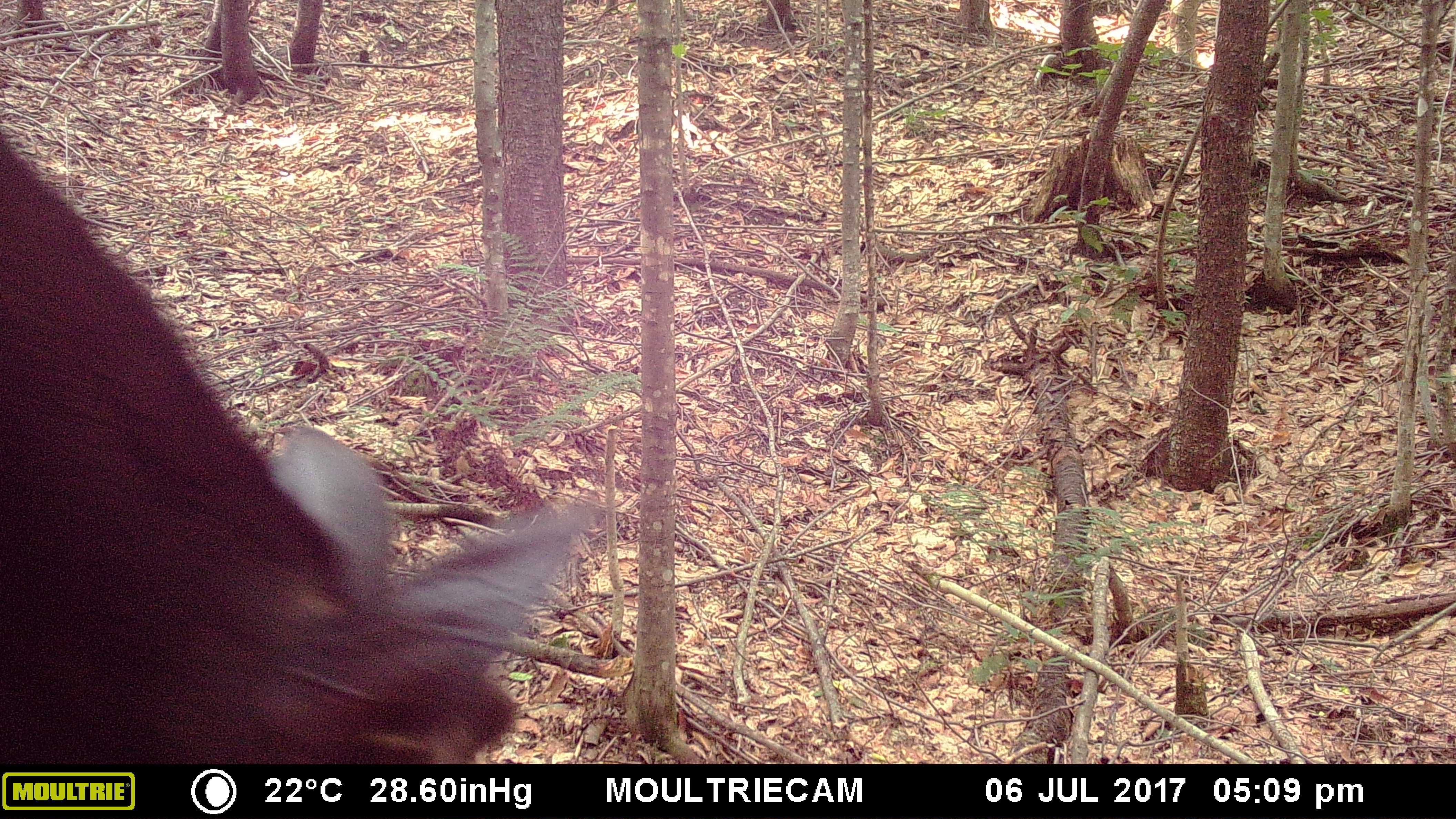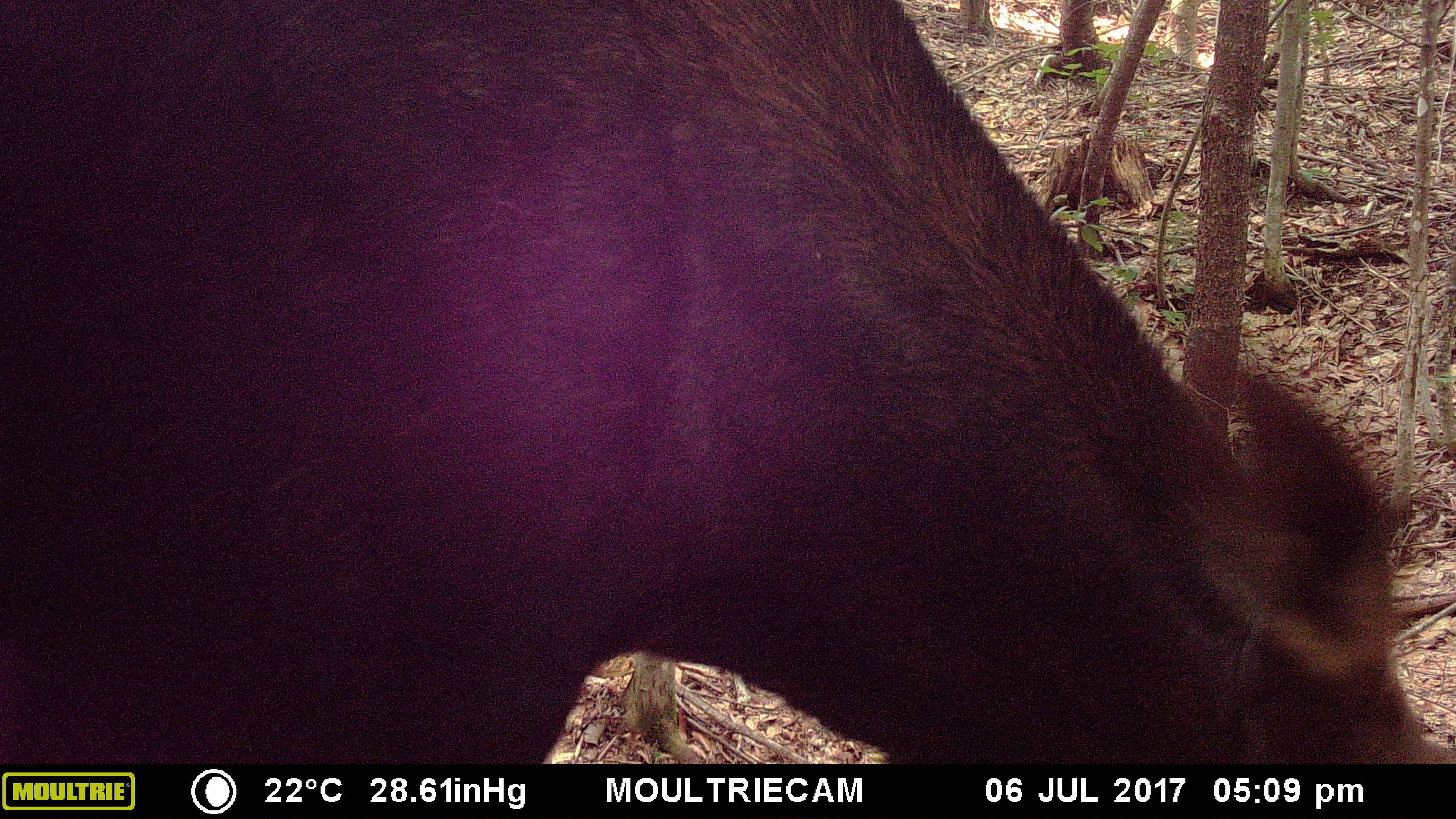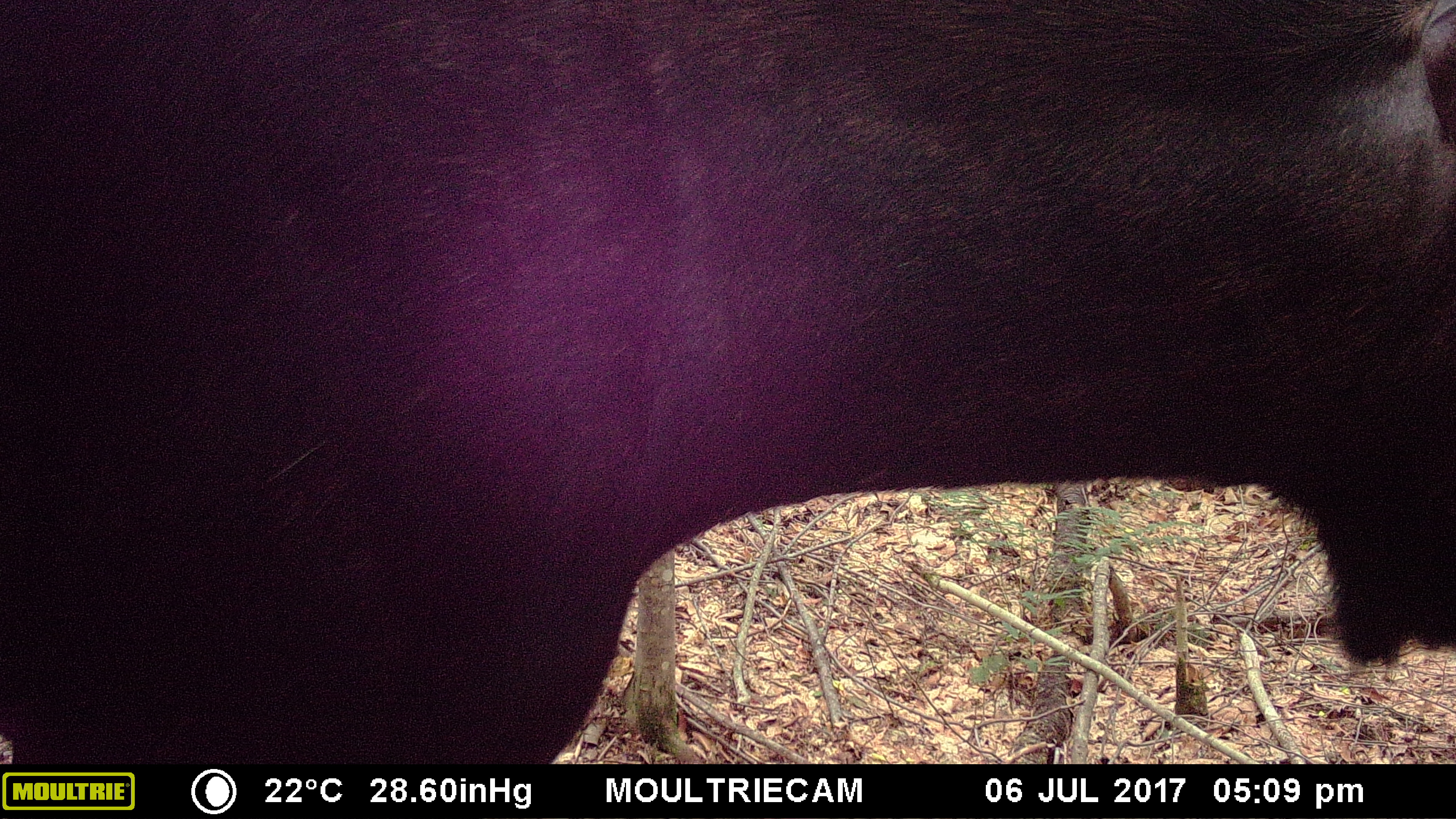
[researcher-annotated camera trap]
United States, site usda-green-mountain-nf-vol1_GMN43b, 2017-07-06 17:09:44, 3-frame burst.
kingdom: Animalia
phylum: Chordata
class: Mammalia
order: Artiodactyla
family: Cervidae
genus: Alces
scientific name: Alces alces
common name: moose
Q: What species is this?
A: Moose (Alces alces).